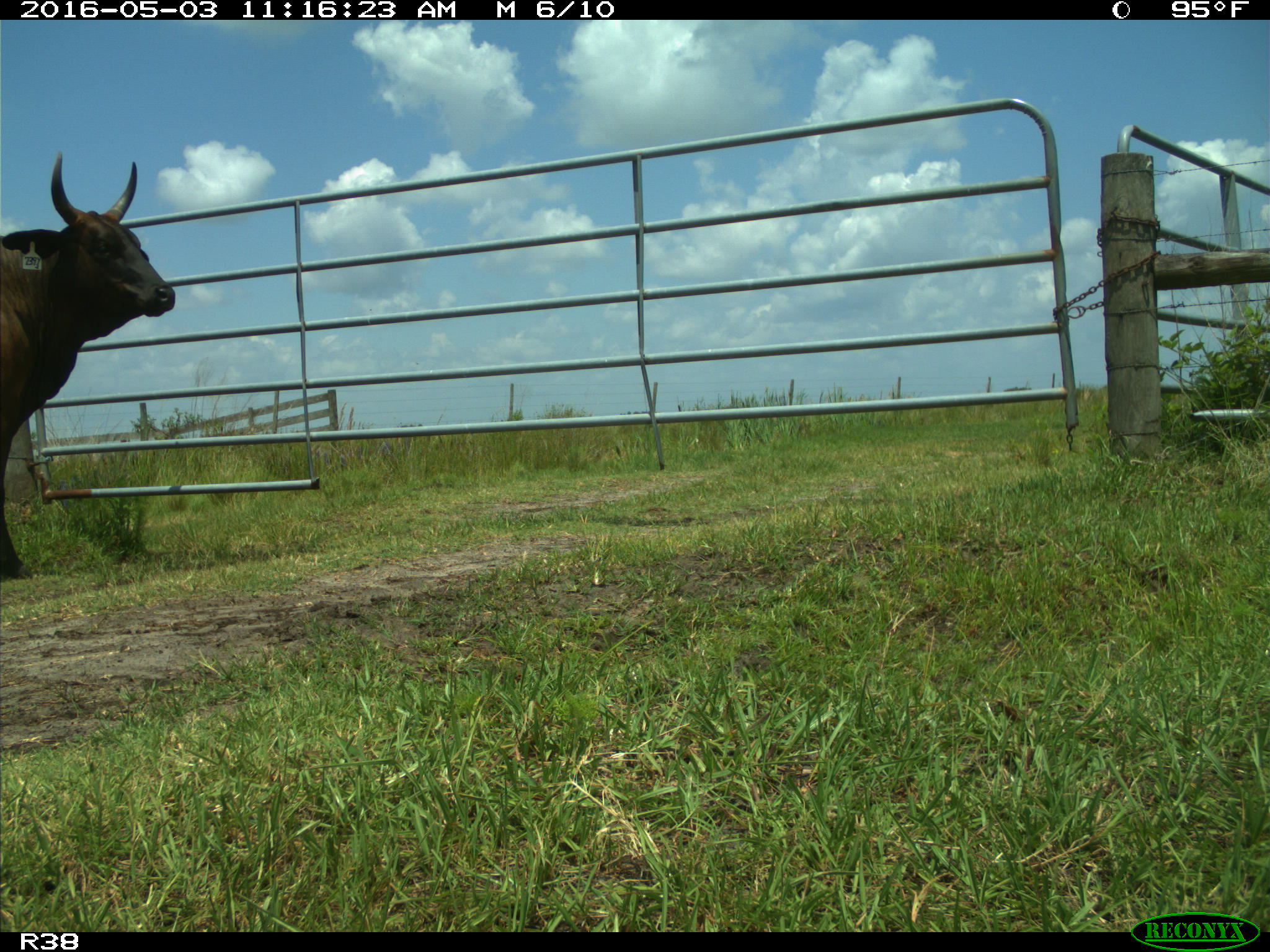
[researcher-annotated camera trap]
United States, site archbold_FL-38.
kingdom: Animalia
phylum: Chordata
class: Mammalia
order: Artiodactyla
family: Bovidae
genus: Bos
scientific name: Bos taurus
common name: domestic cow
Bos taurus (domestic cow).